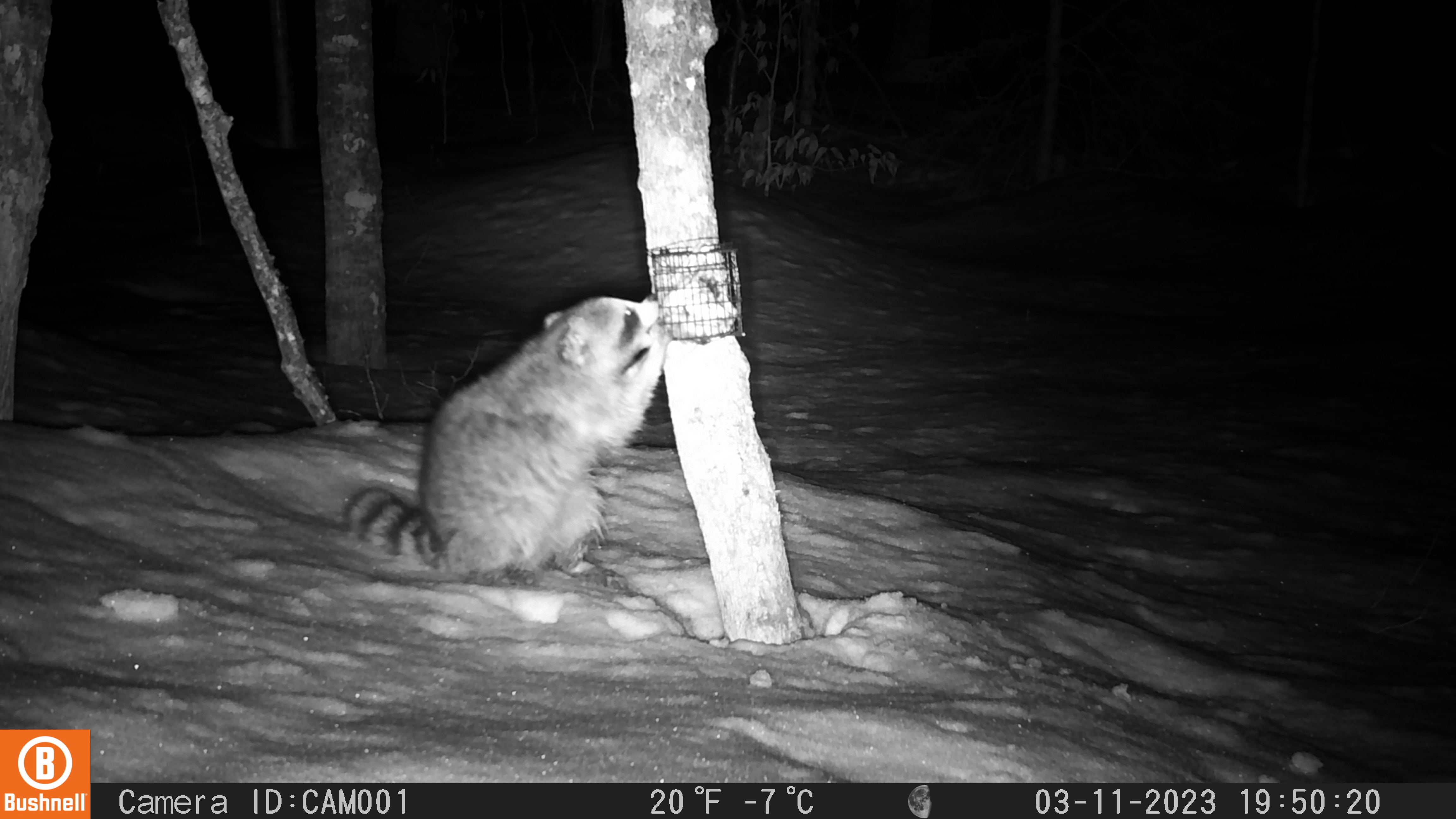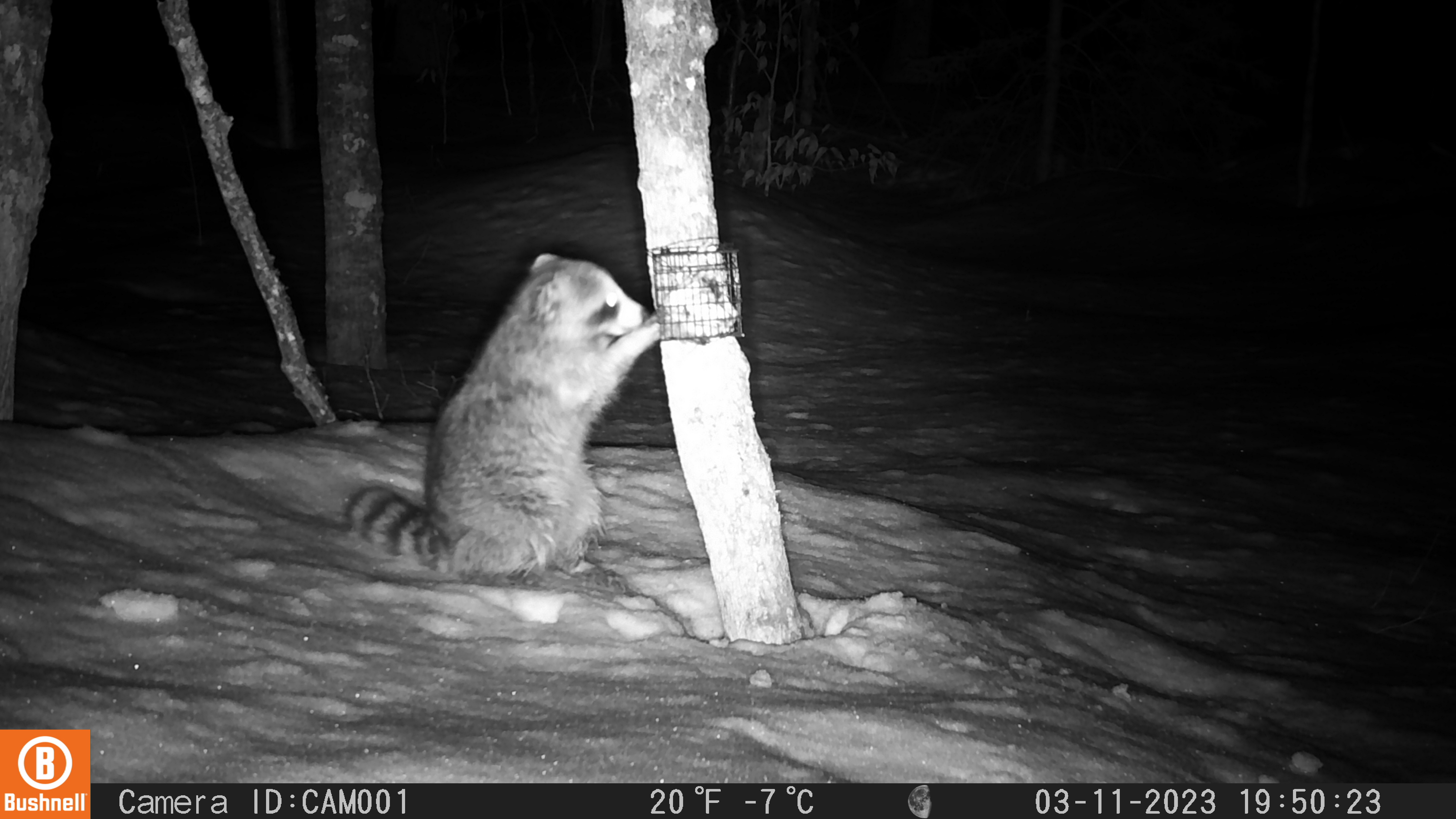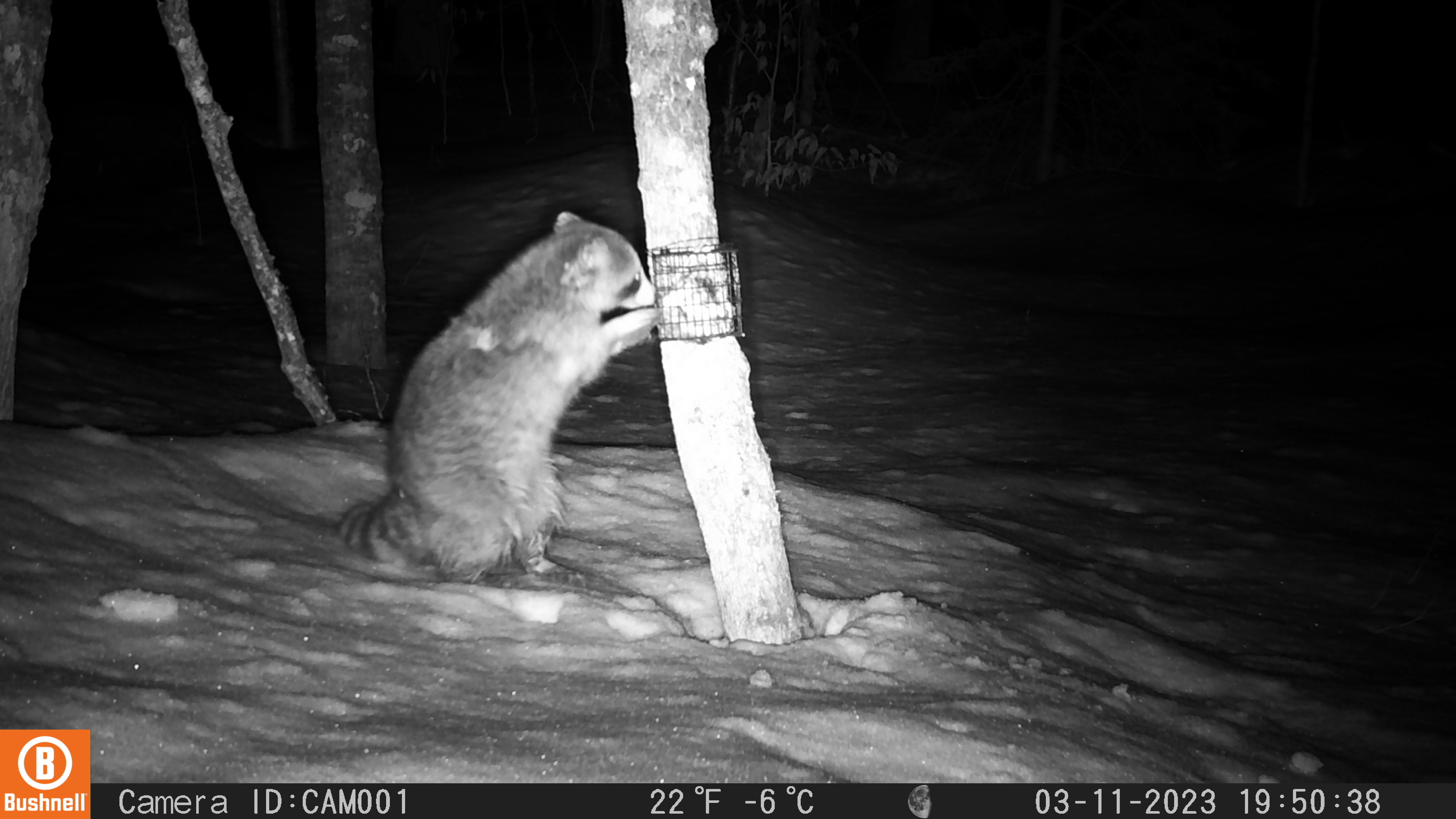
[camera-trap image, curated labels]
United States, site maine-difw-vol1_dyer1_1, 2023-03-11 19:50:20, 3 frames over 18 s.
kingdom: Animalia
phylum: Chordata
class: Mammalia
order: Carnivora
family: Procyonidae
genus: Procyon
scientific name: Procyon lotor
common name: raccoon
Raccoon (Procyon lotor).